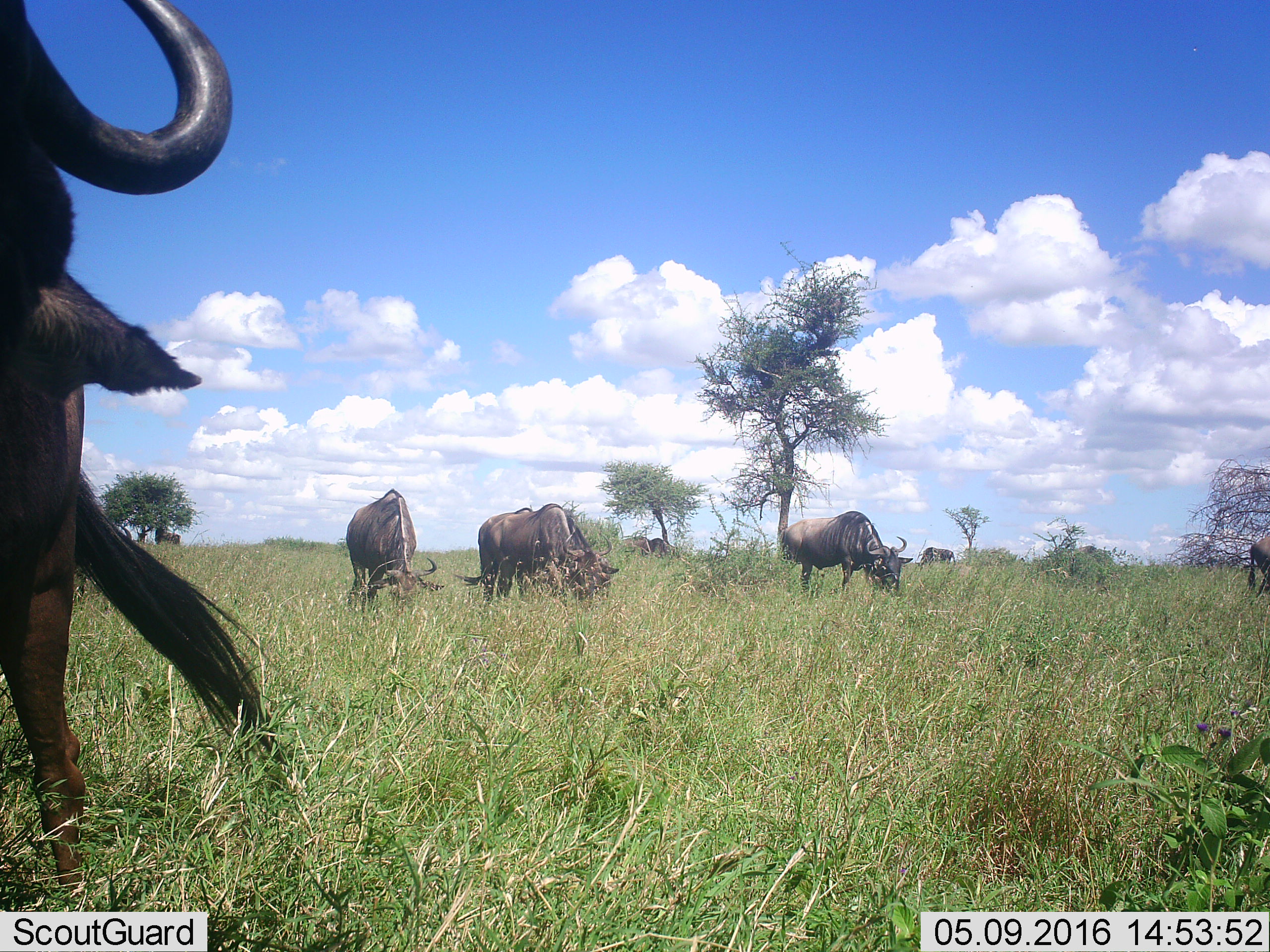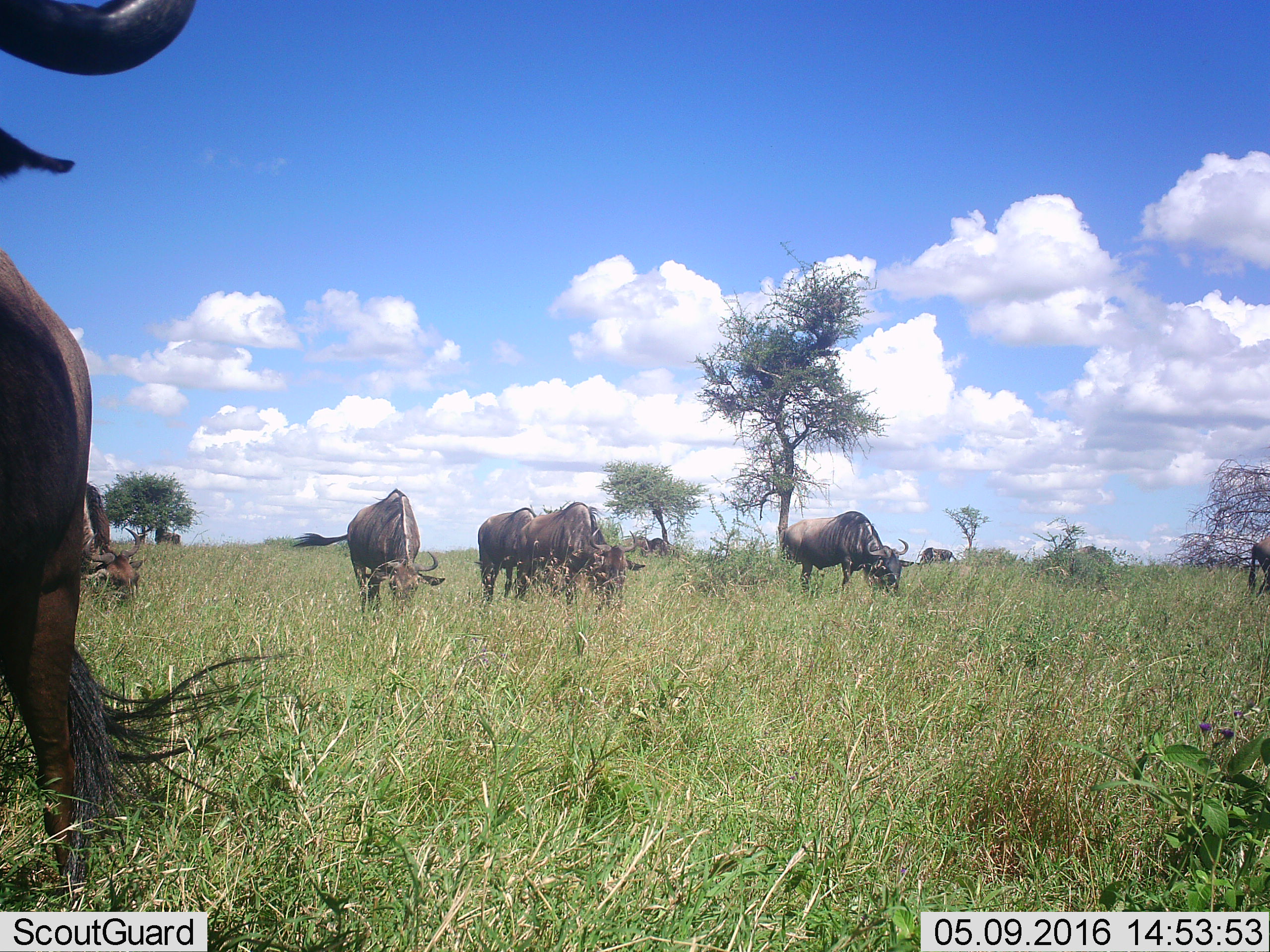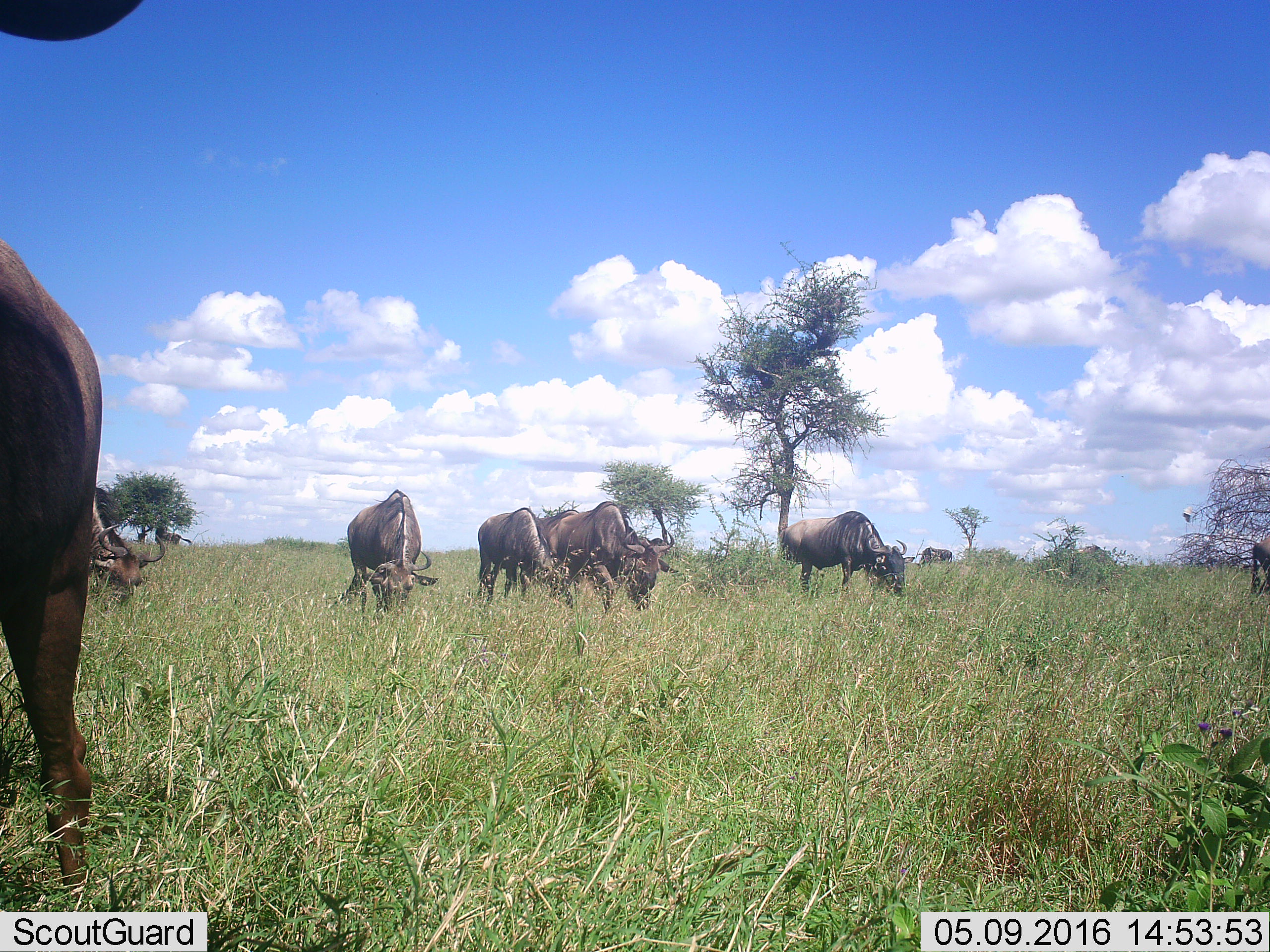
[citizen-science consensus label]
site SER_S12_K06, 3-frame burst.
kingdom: Animalia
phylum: Chordata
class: Mammalia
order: Artiodactyla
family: Bovidae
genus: Connochaetes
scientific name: Connochaetes taurinus taurinus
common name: blue wildebeest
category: wildebeestblue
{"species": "wildebeestblue (blue wildebeest) (Connochaetes taurinus taurinus)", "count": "10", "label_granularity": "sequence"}